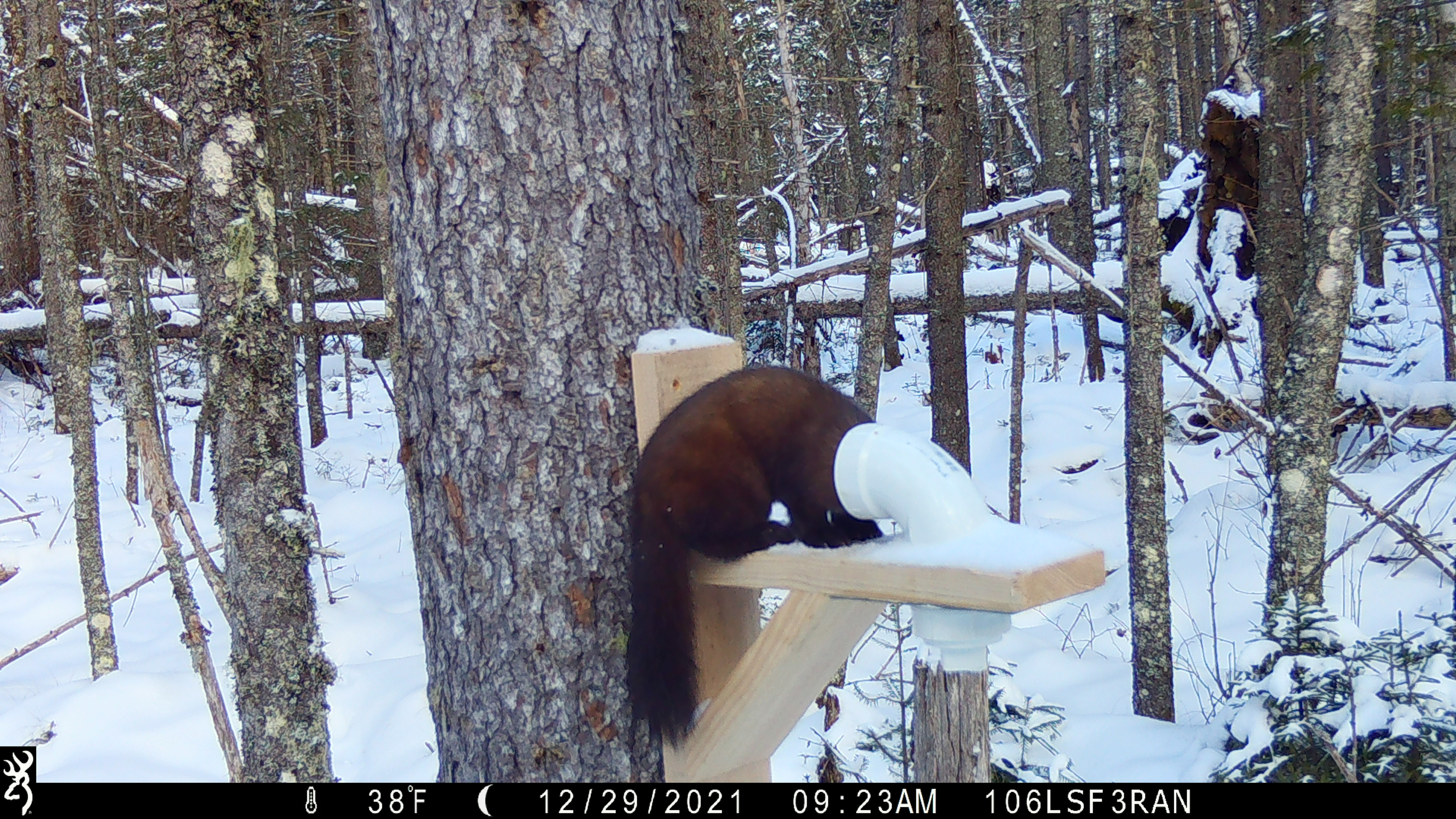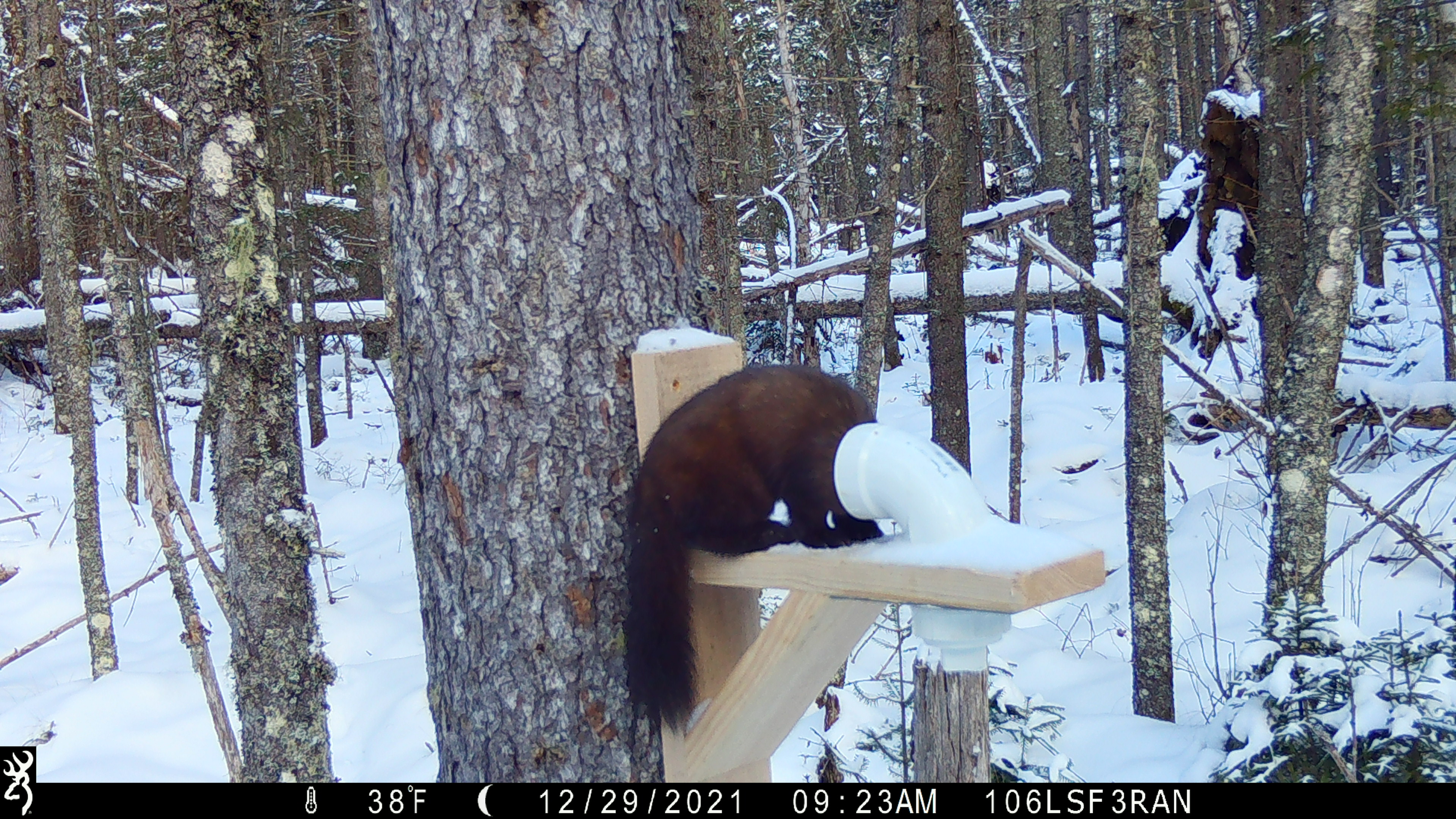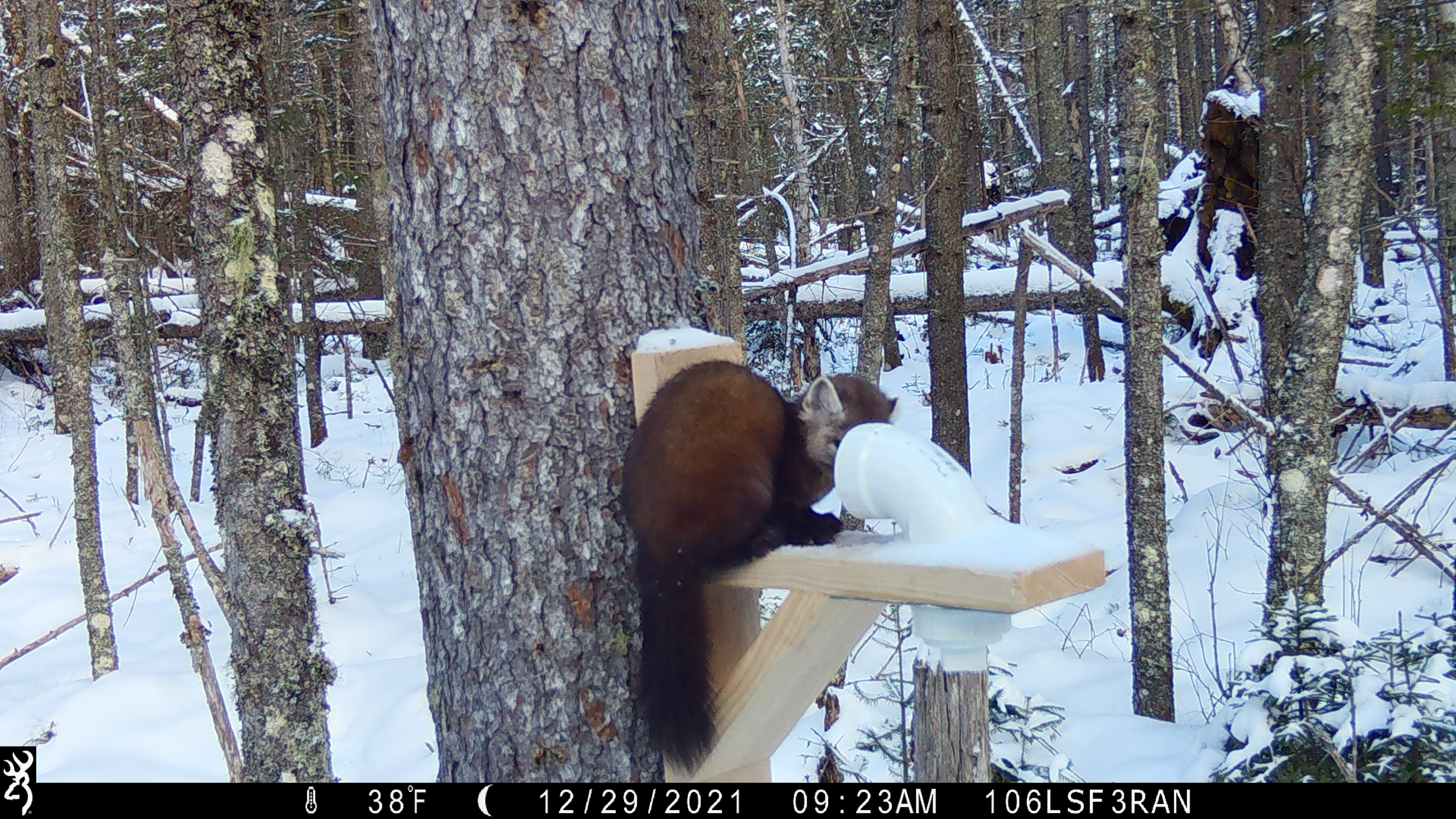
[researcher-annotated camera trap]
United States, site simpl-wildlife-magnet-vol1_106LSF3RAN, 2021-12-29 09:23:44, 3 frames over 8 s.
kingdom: Animalia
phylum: Chordata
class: Mammalia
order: Carnivora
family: Mustelidae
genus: Martes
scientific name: Martes americana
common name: american marten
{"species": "american marten (Martes americana)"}